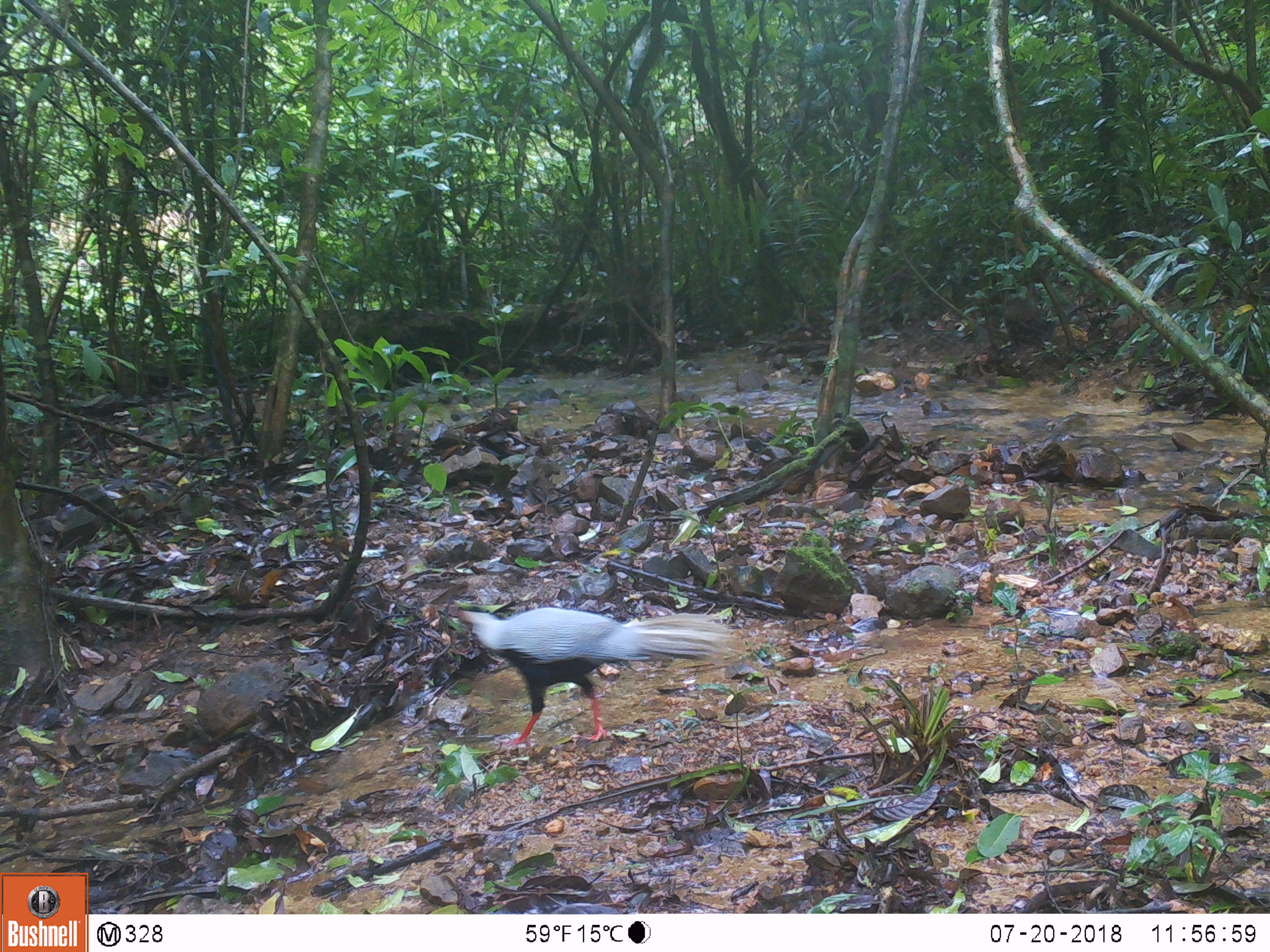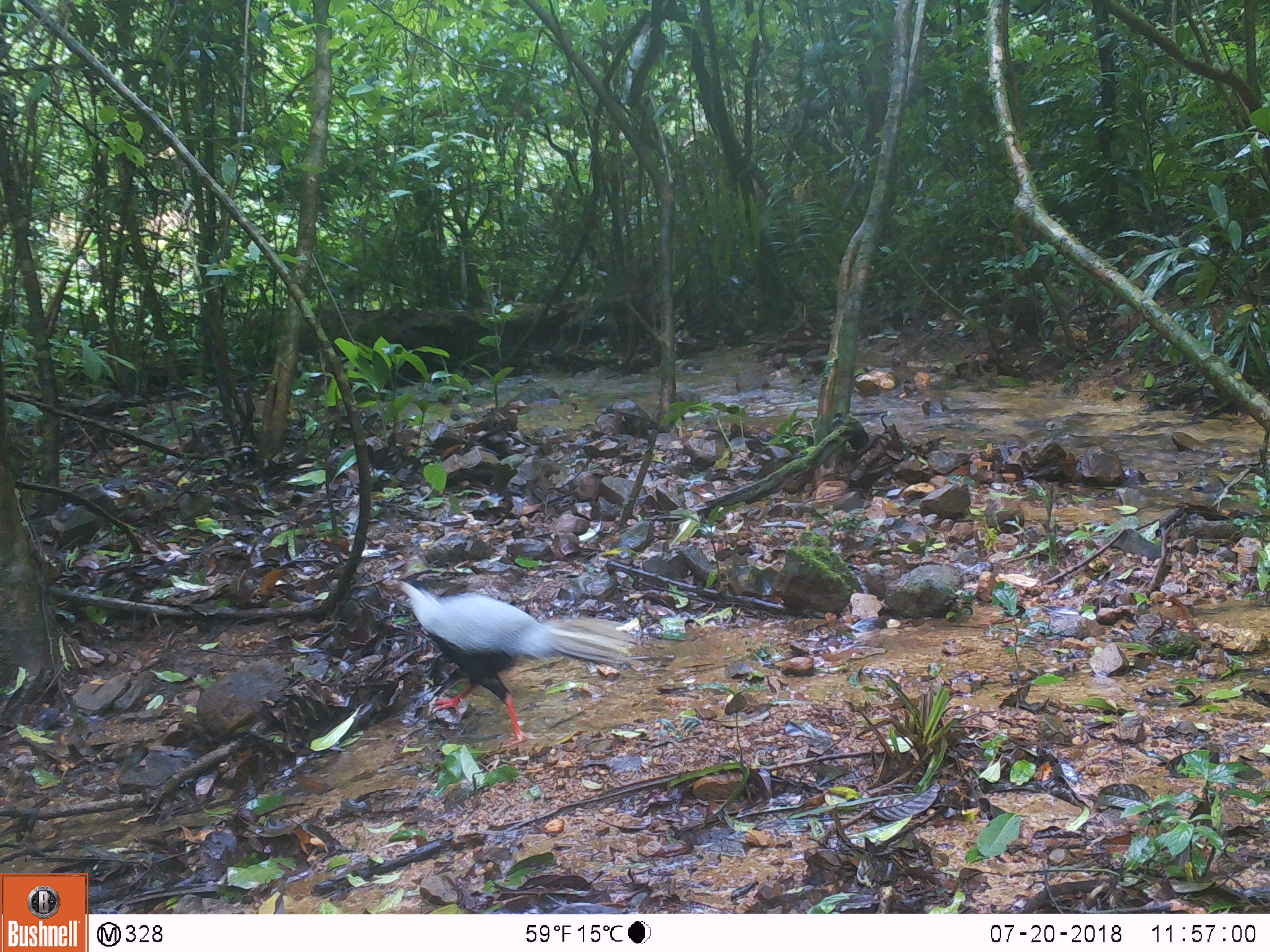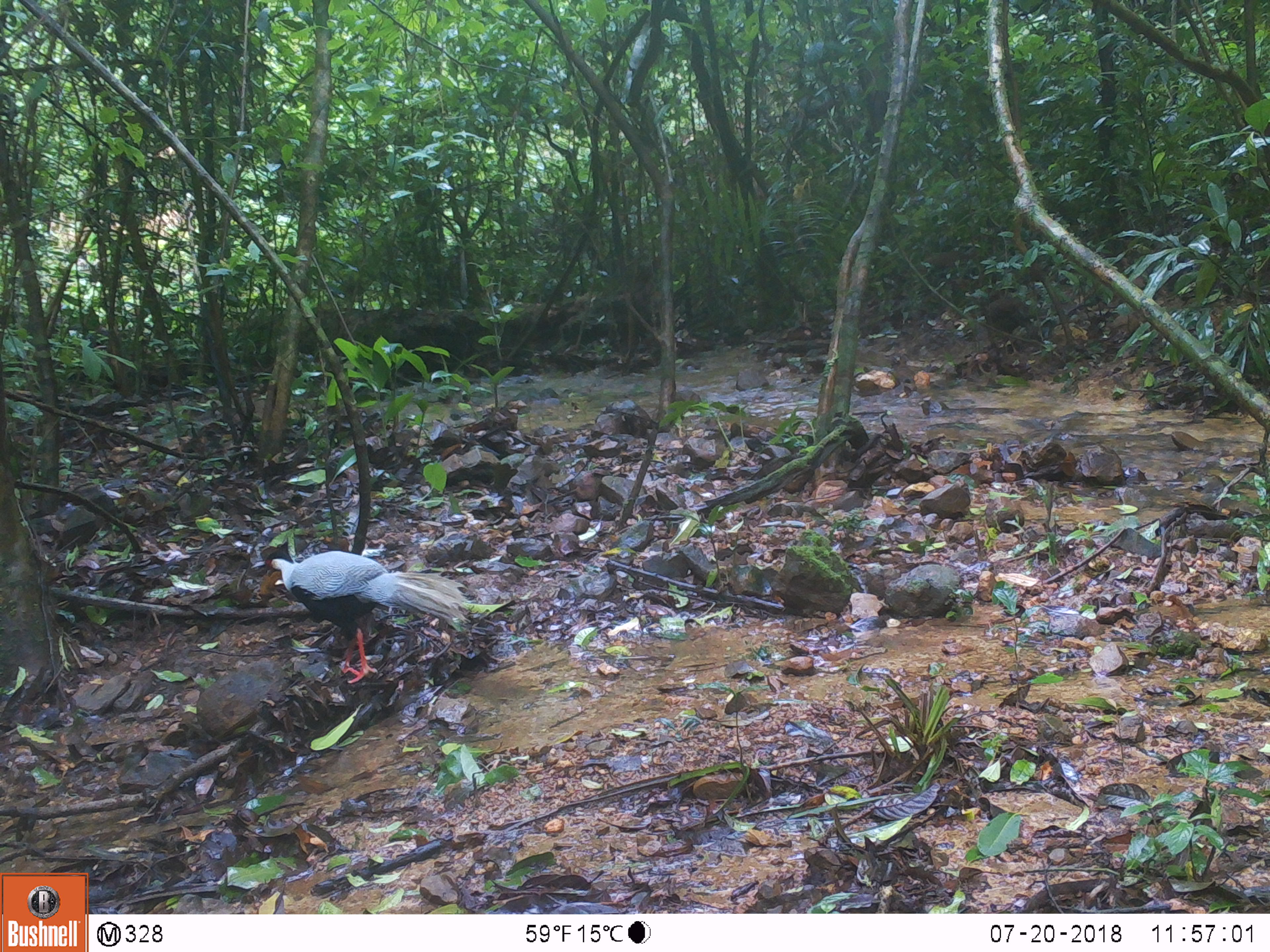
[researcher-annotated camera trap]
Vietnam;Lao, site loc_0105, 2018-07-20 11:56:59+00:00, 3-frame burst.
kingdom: Animalia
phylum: Chordata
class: Aves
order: Galliformes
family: Phasianidae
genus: Lophura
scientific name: Lophura nycthemera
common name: silver pheasant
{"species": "silver pheasant (Lophura nycthemera)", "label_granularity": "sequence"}